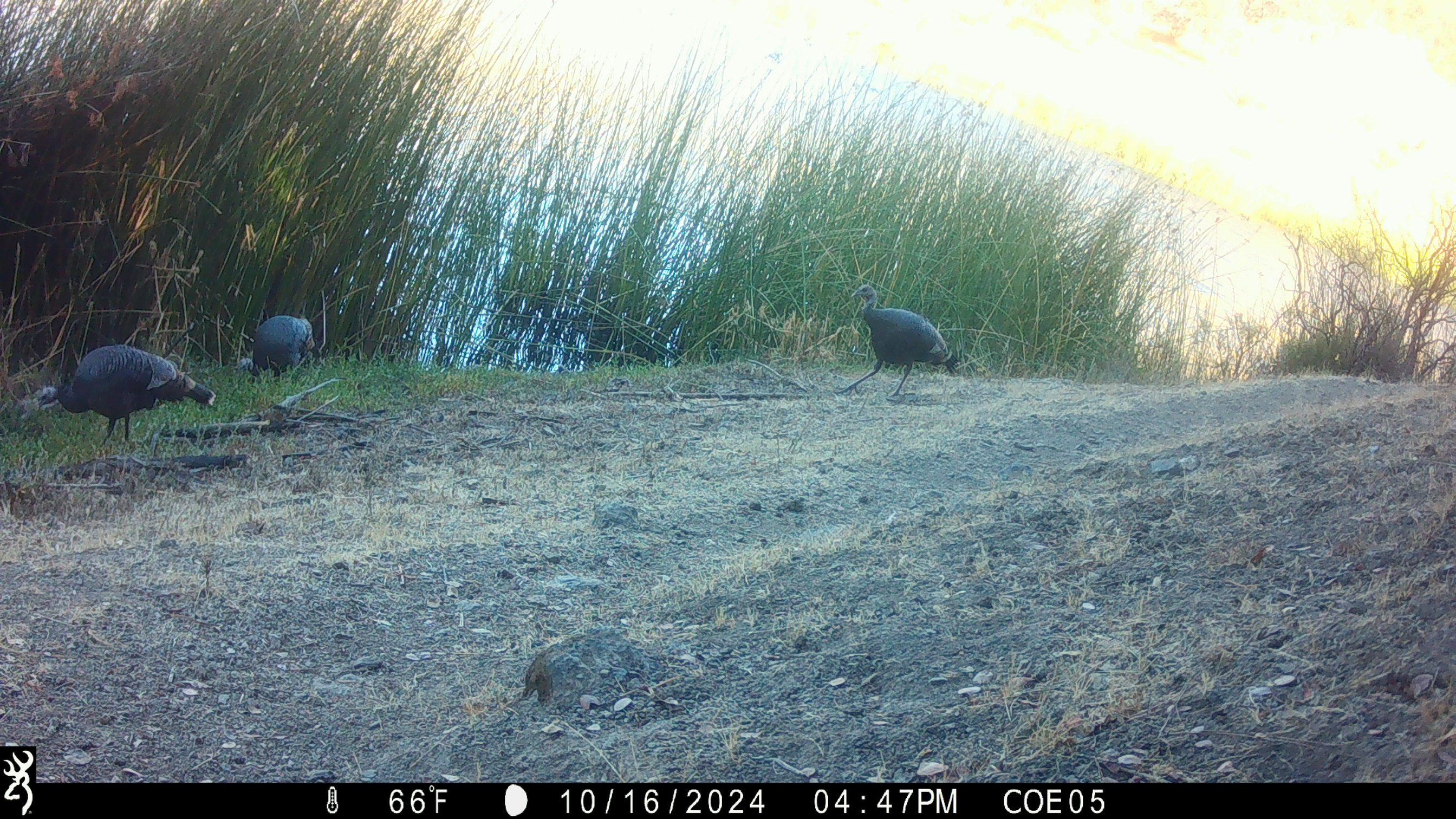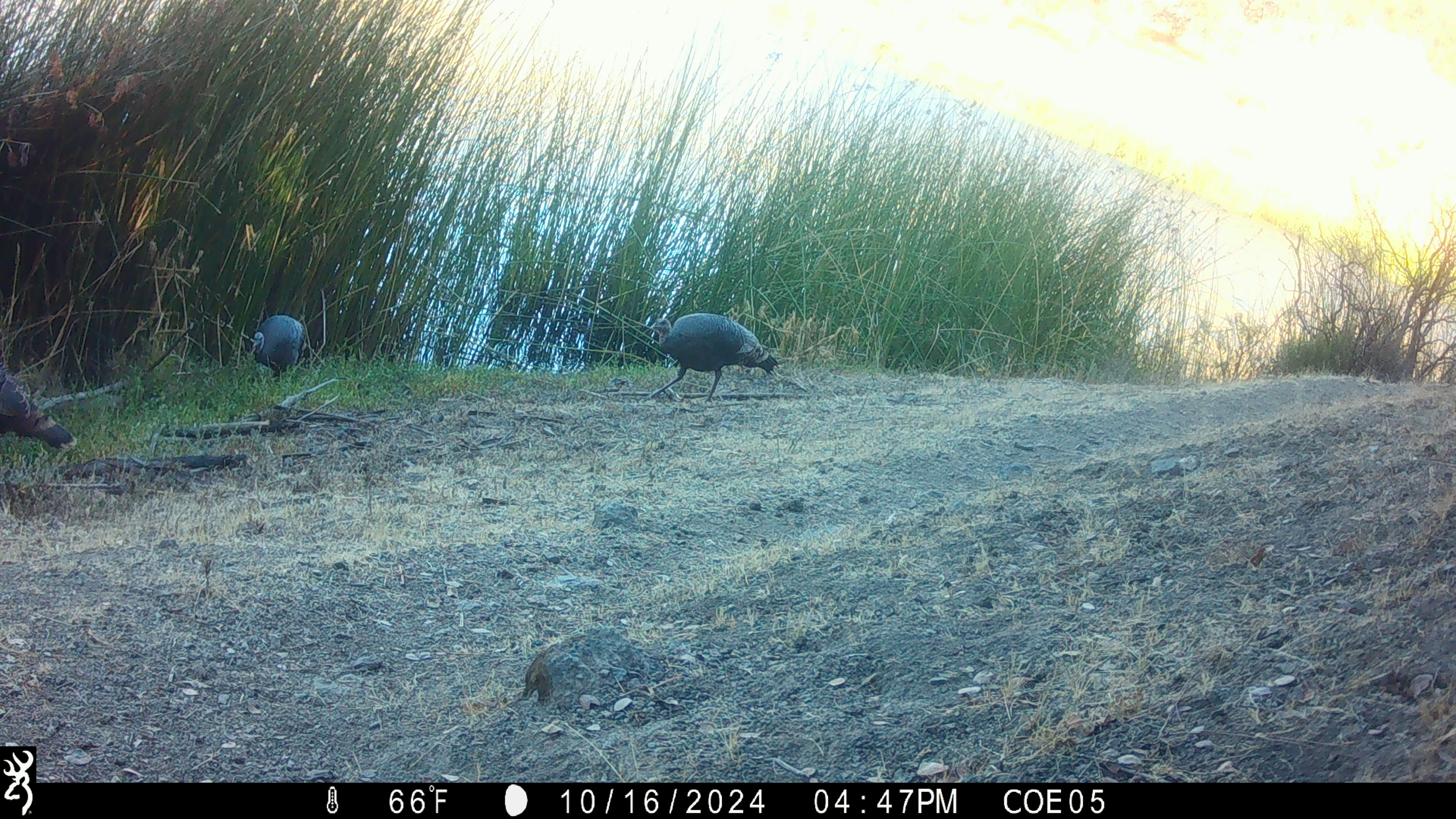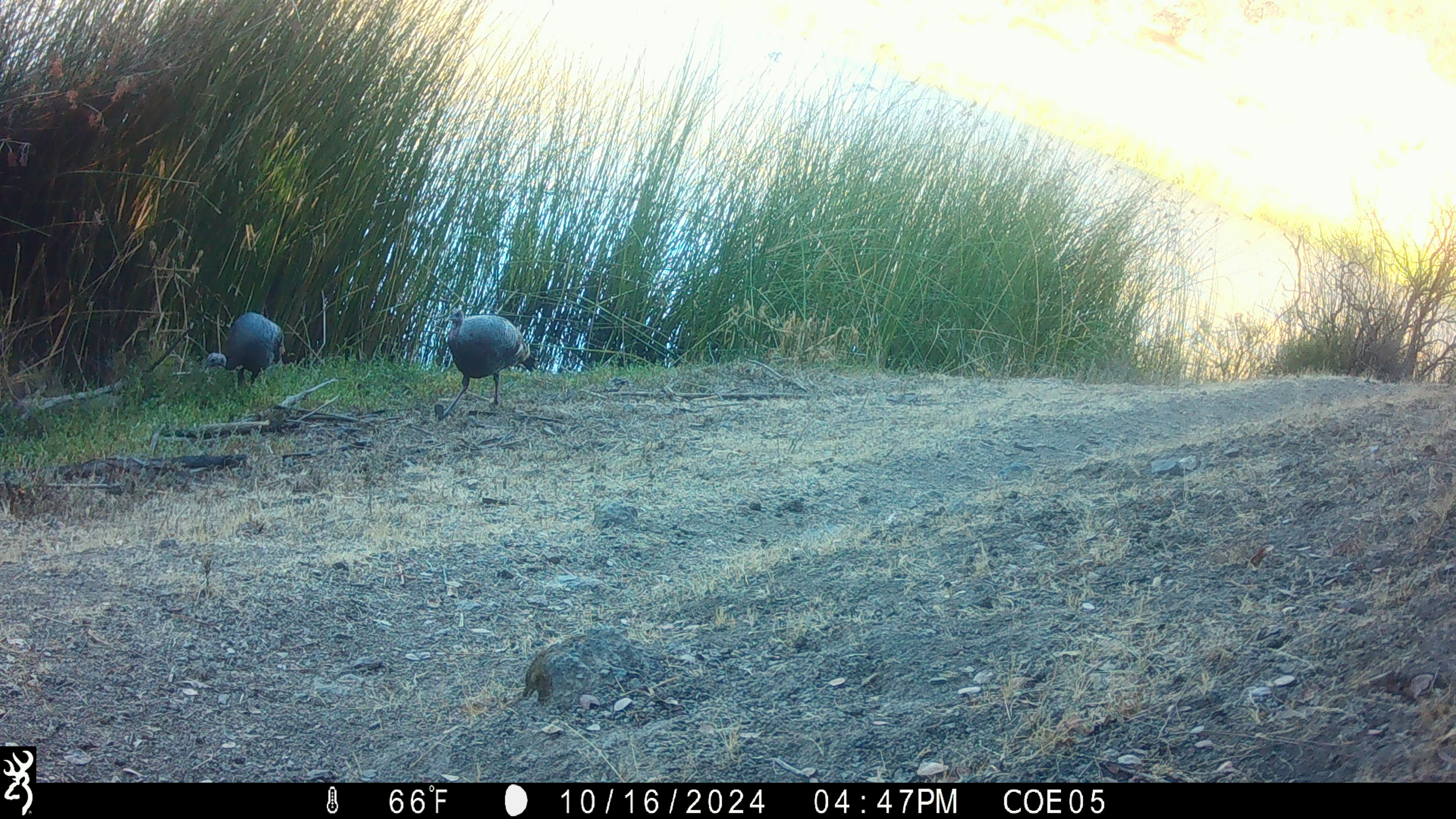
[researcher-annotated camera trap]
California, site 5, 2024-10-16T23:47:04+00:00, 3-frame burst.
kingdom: Animalia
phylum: Chordata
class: Aves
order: Galliformes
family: Phasianidae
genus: Meleagris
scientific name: Meleagris gallopavo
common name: turkey